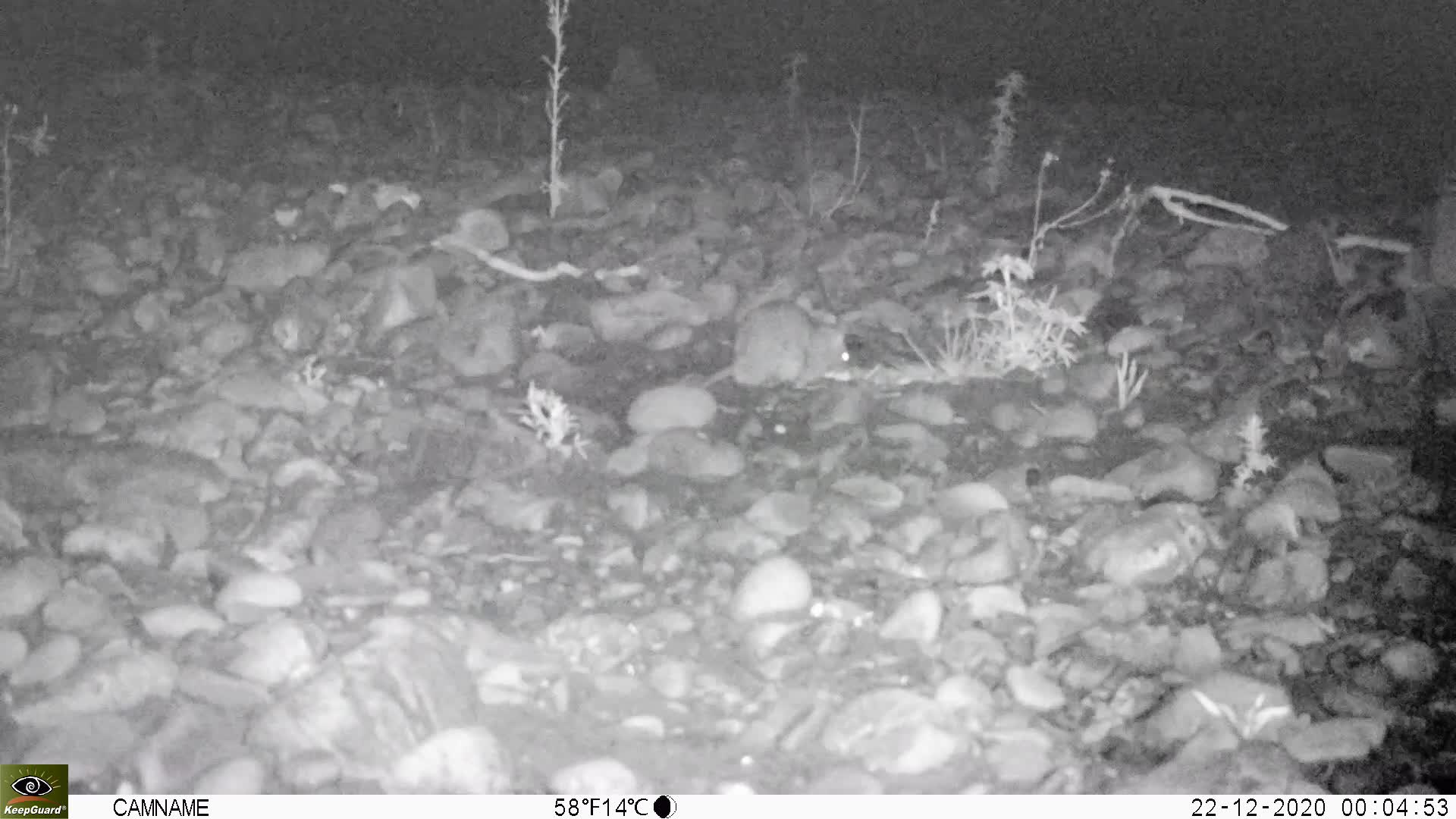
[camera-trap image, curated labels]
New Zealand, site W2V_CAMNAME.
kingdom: Animalia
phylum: Chordata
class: Mammalia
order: Rodentia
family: Muridae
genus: Rattus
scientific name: Rattus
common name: rat